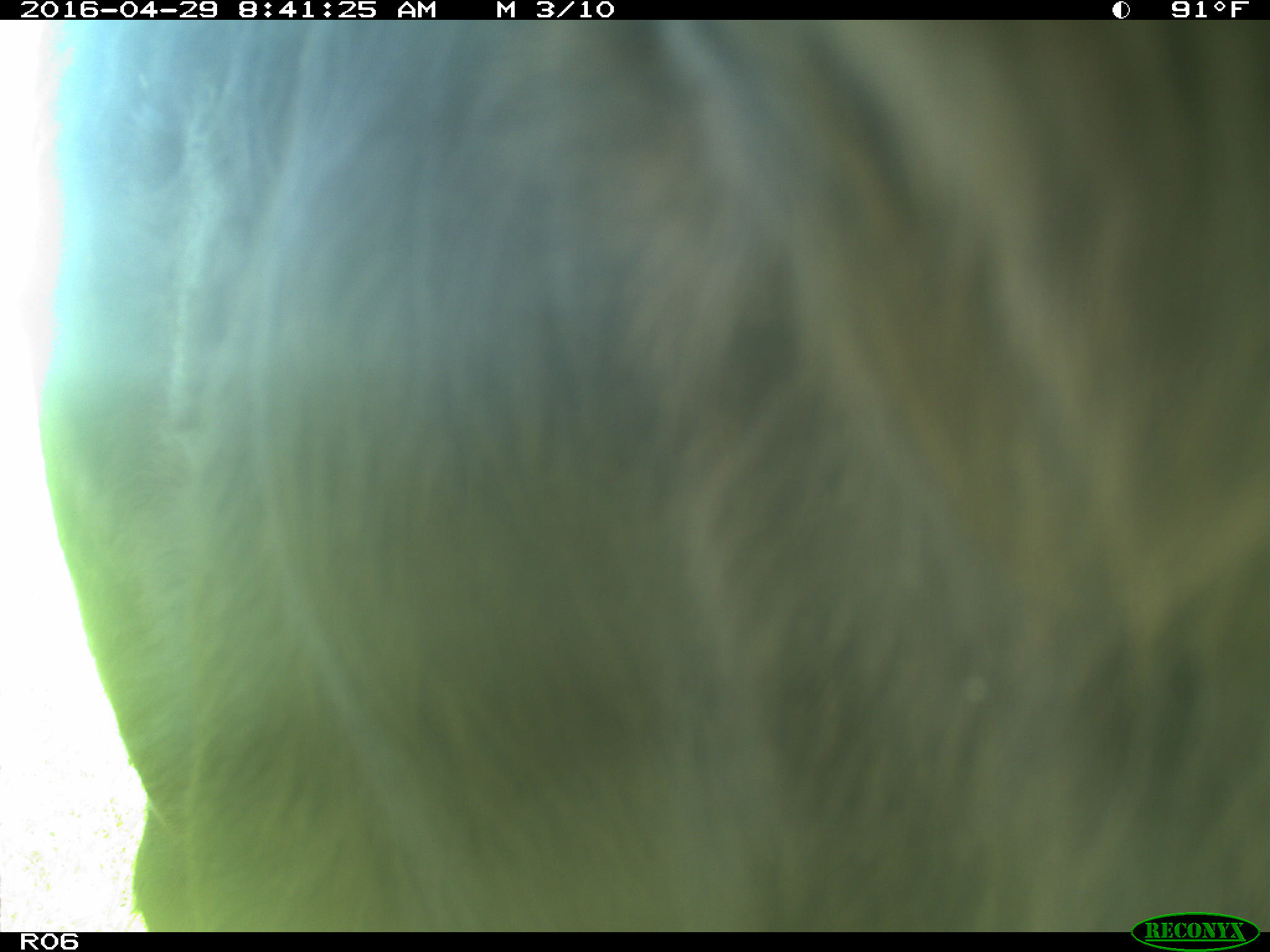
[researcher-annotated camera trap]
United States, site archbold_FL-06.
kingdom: Animalia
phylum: Chordata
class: Mammalia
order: Artiodactyla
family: Bovidae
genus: Bos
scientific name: Bos taurus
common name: domestic cow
Bos taurus (domestic cow).